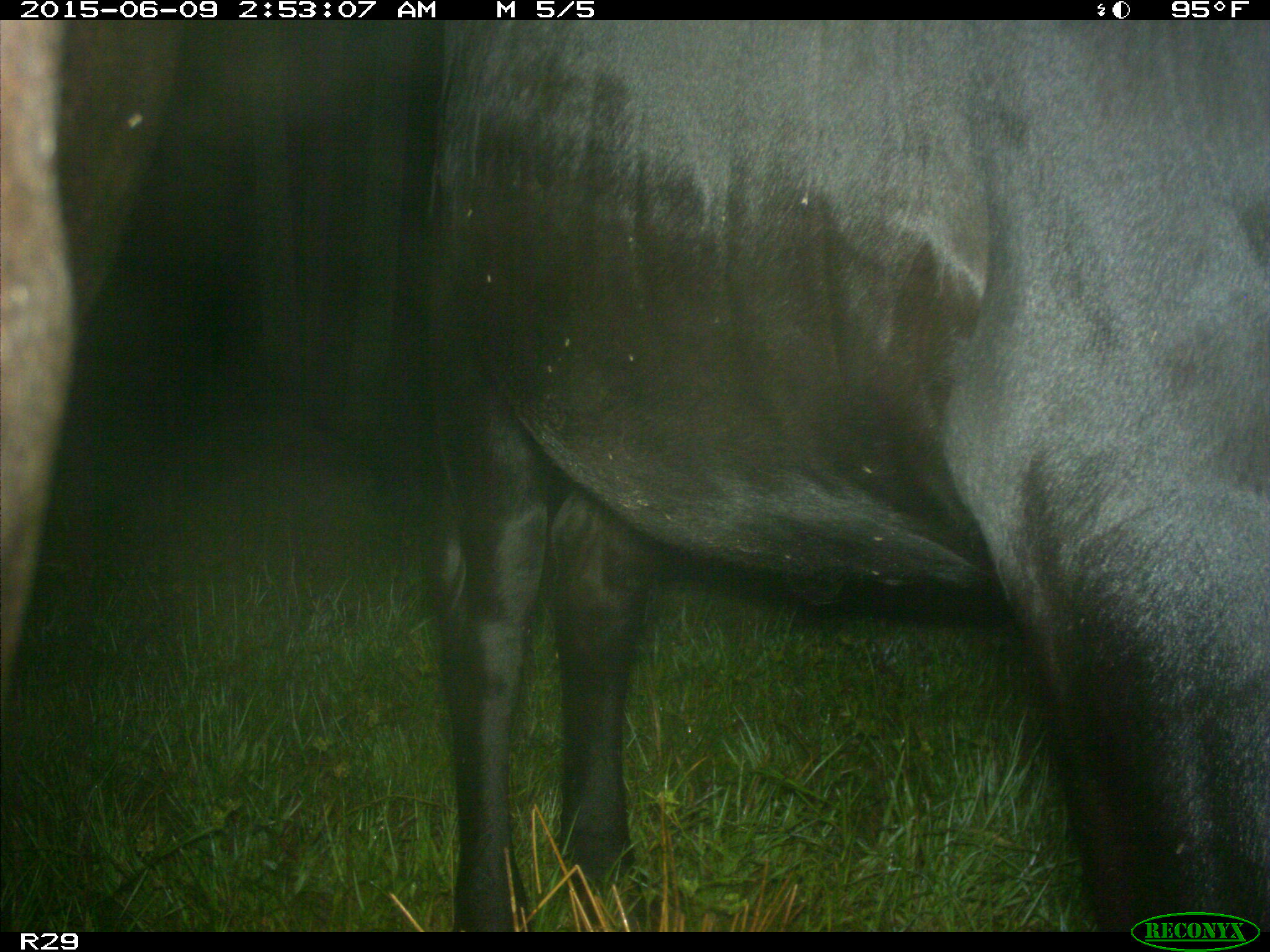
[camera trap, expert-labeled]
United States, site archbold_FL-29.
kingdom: Animalia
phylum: Chordata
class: Mammalia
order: Artiodactyla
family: Bovidae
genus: Bos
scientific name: Bos taurus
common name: domestic cow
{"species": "Bos taurus (domestic cow)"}